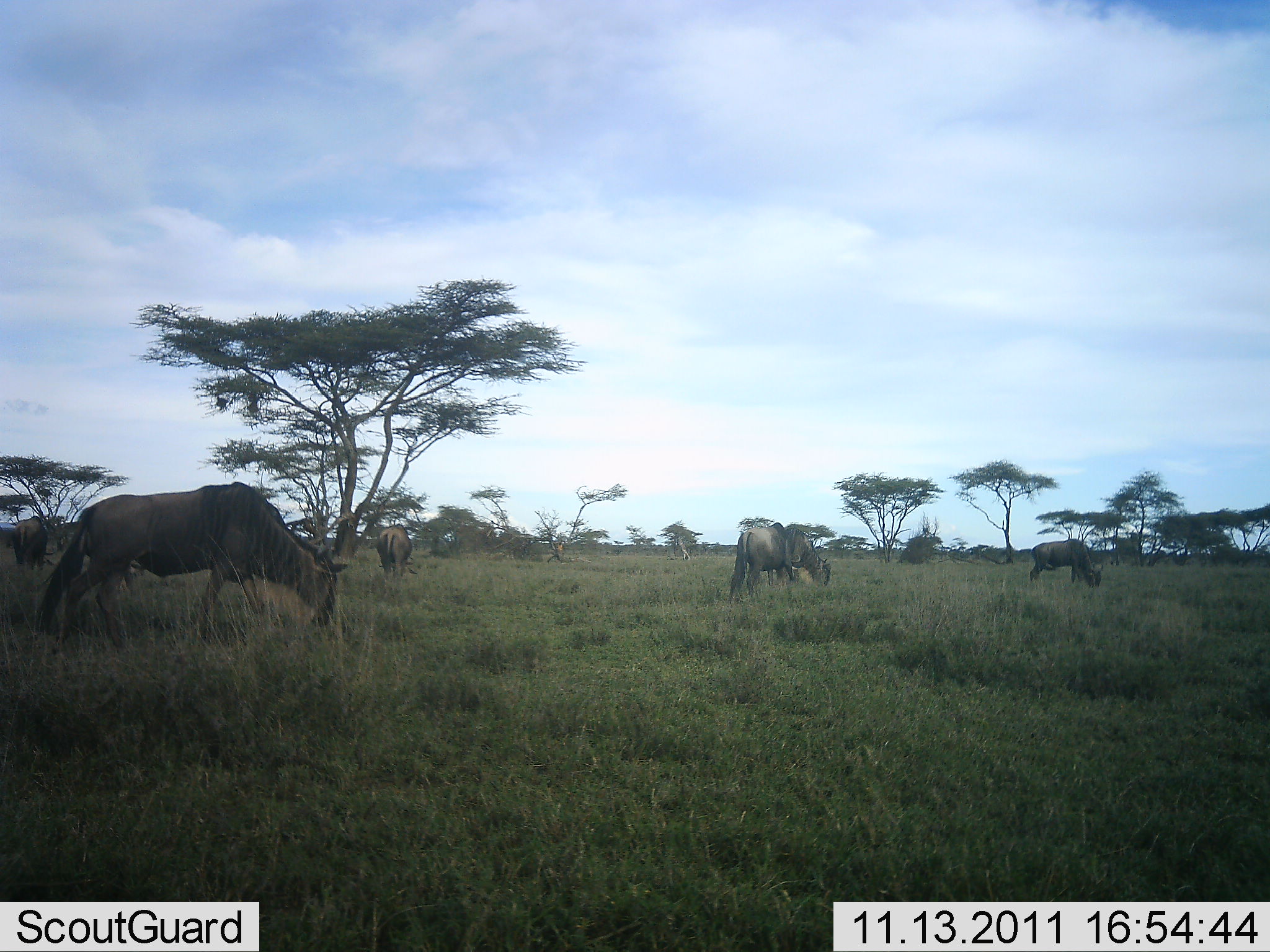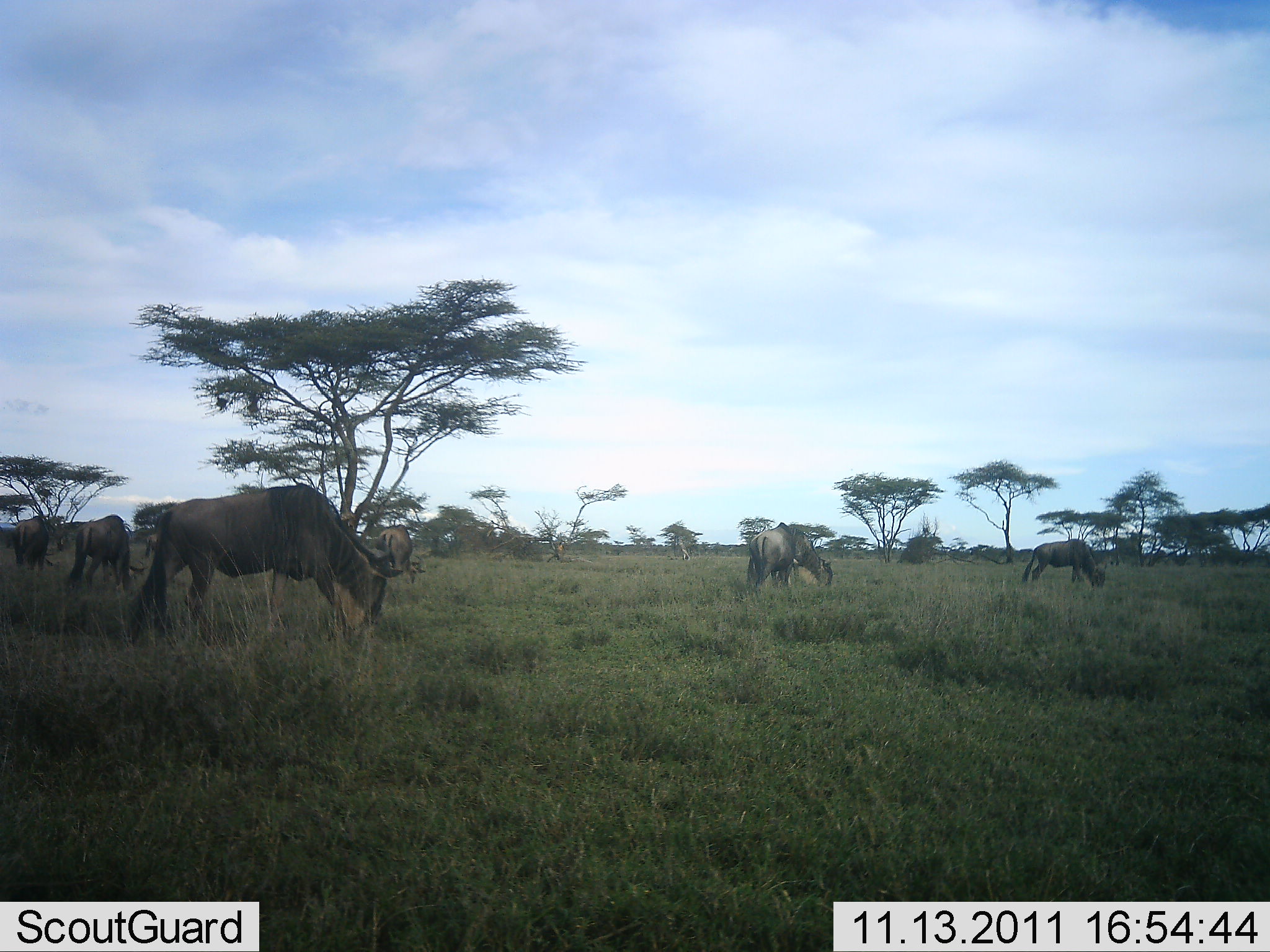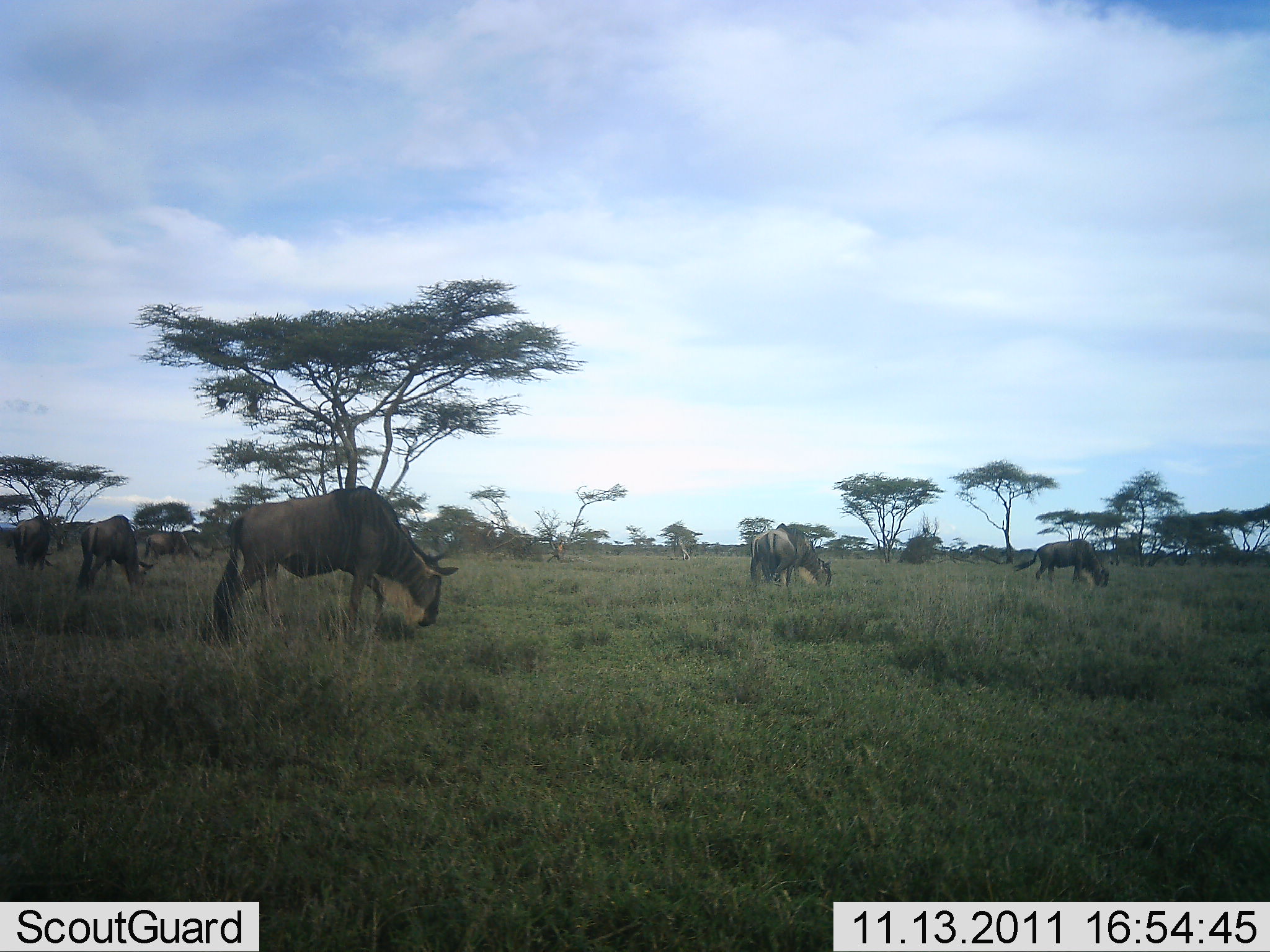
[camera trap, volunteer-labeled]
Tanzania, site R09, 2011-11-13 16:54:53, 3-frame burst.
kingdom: Animalia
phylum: Chordata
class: Mammalia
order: Artiodactyla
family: Bovidae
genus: Connochaetes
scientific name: Connochaetes taurinus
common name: blue wildebeest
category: wildebeest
Wildebeest (blue wildebeest) (Connochaetes taurinus), count 7. Behavior (volunteer vote fractions): standing 0%, resting 0%, moving 20%, interacting 0%. Young present (vote fraction): 0%. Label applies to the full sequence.